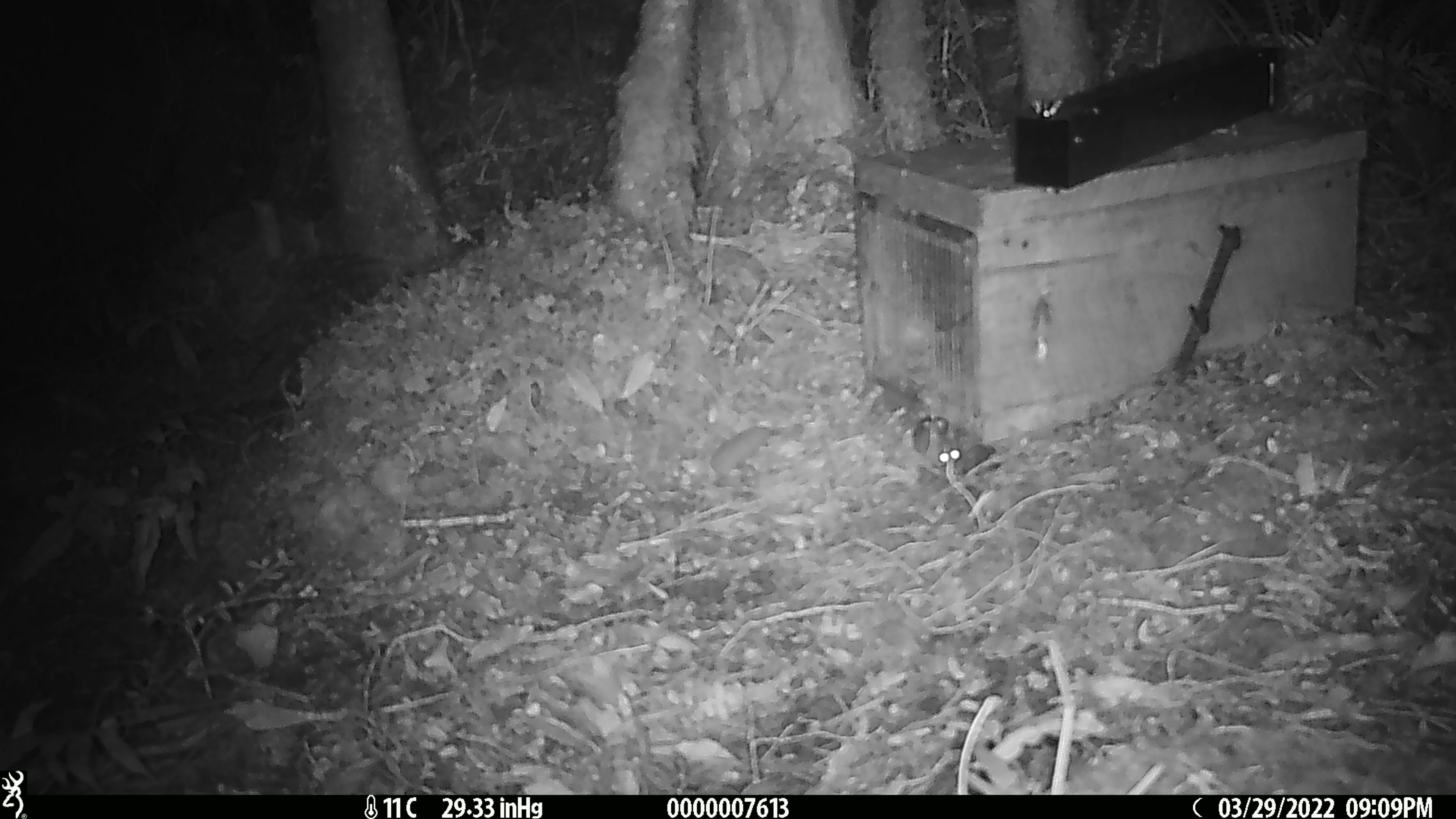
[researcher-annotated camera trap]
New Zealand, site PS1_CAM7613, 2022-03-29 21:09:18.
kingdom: Animalia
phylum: Chordata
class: Mammalia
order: Rodentia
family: Muridae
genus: Mus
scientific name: Mus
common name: mouse